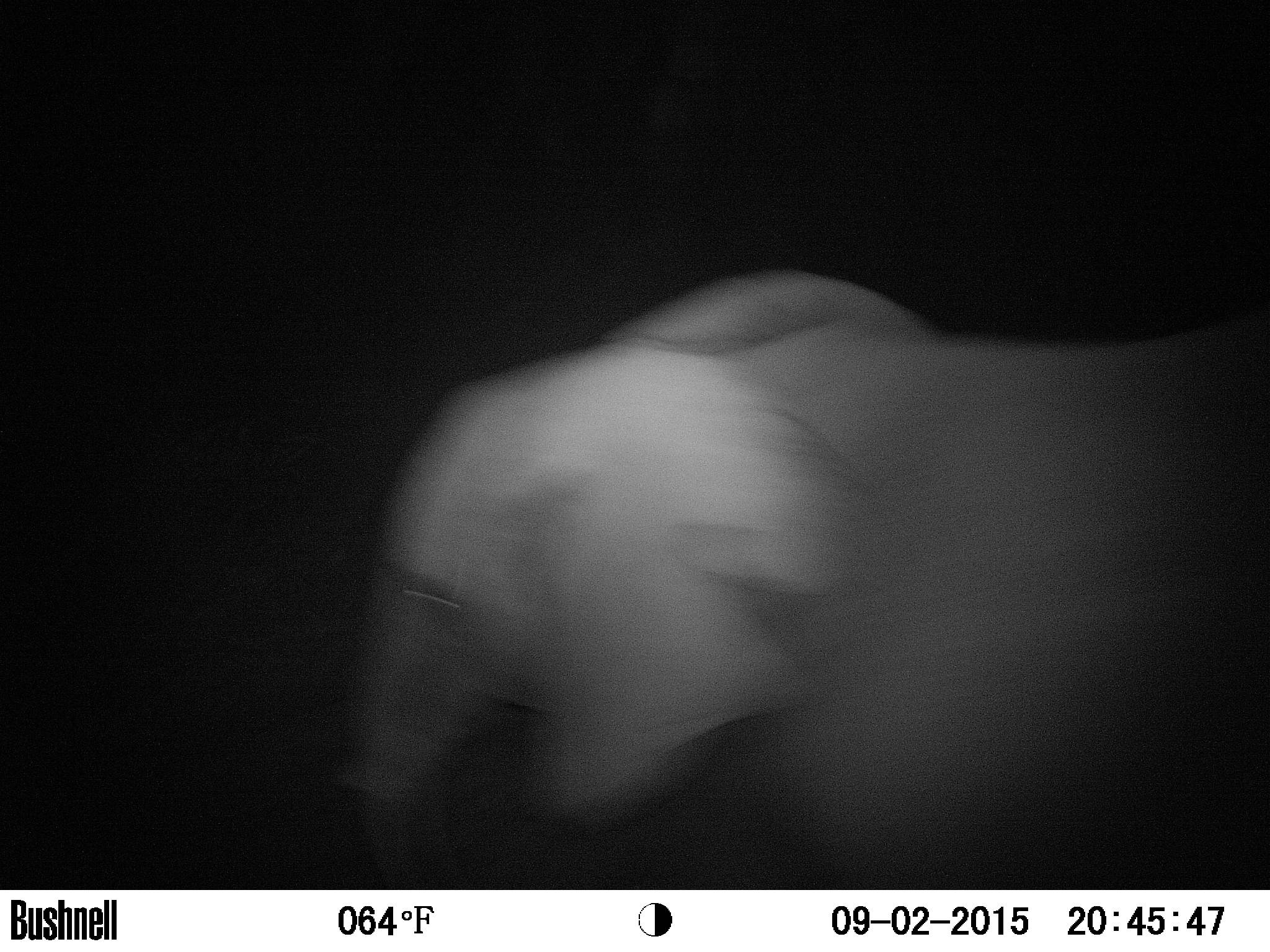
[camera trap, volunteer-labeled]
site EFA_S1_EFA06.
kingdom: Animalia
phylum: Chordata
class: Mammalia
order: Proboscidea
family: Elephantidae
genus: Loxodonta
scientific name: Loxodonta africana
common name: african bush elephant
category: elephant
Elephant (african bush elephant) (Loxodonta africana), count 1. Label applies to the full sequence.